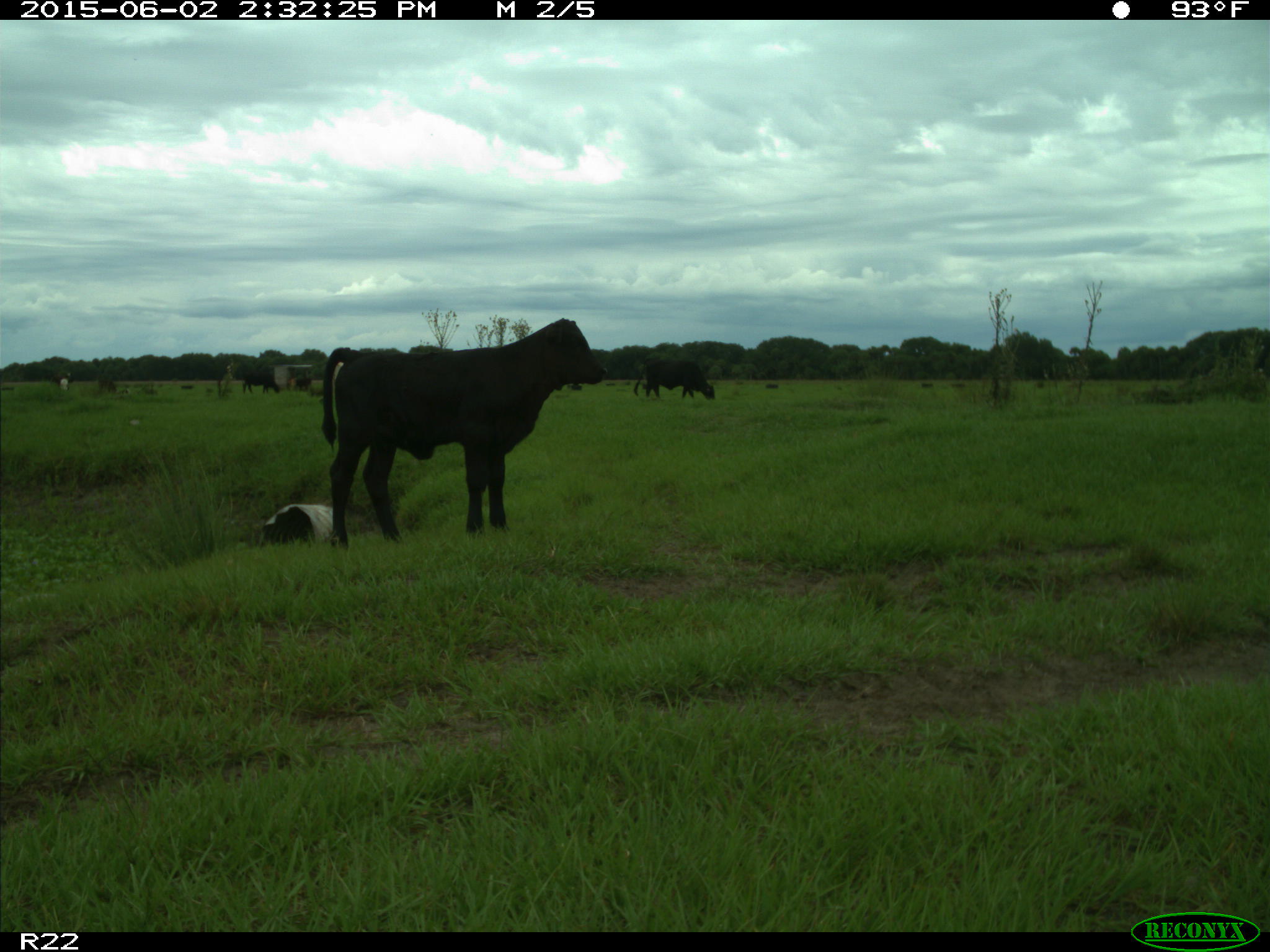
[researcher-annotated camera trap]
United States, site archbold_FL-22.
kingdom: Animalia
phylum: Chordata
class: Aves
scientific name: Aves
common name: birds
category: unidentified bird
Unidentified bird (birds) (Aves).